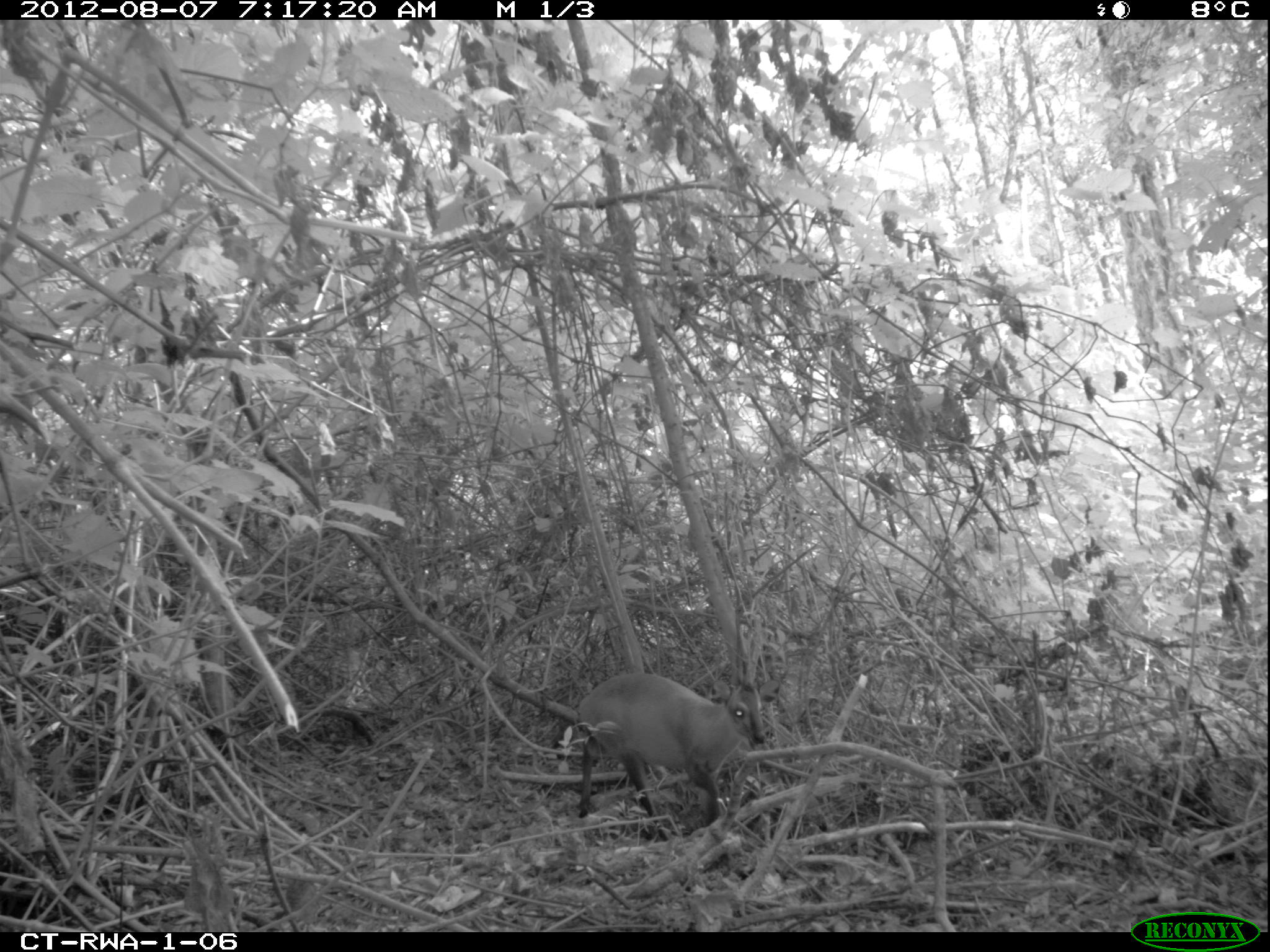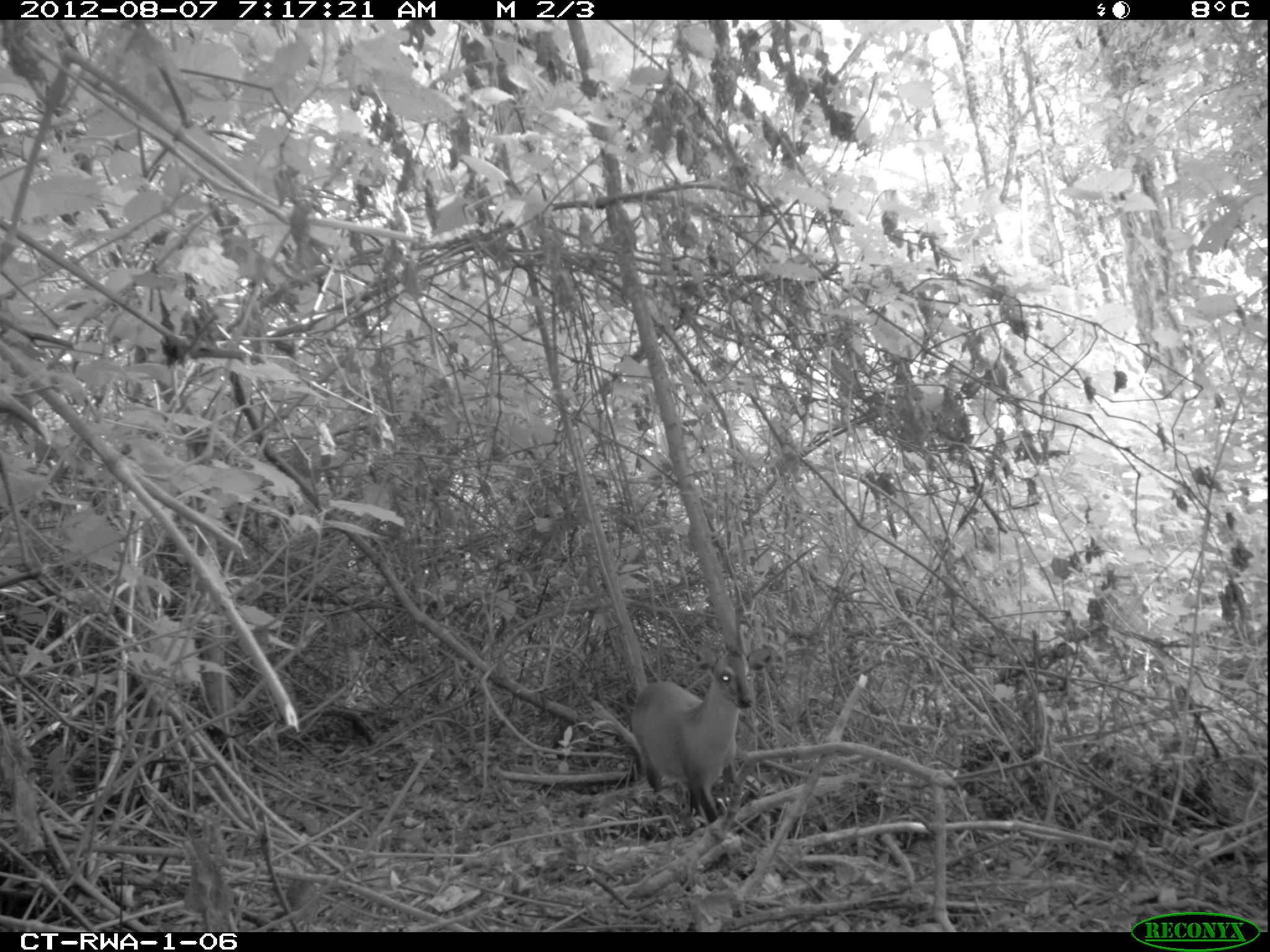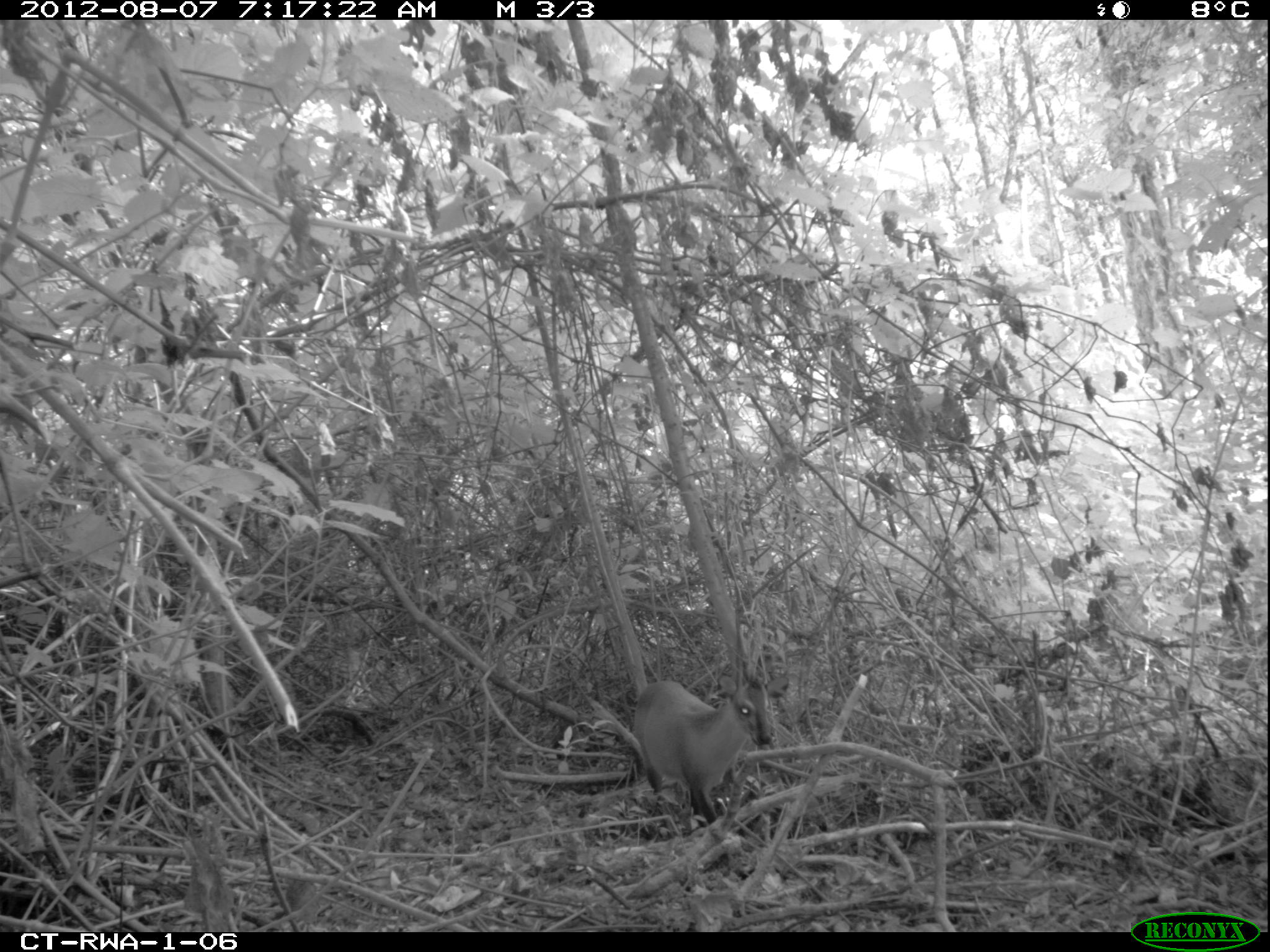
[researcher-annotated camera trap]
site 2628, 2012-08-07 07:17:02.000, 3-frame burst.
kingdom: Animalia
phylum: Chordata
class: Mammalia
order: Artiodactyla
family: Bovidae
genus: Cephalophus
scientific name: Cephalophus nigrifrons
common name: black-fronted duiker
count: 1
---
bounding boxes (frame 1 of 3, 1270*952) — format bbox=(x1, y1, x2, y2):
cephalophus nigrifrons: bbox=(575, 668, 781, 842)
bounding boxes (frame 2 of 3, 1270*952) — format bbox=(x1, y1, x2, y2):
cephalophus nigrifrons: bbox=(631, 644, 772, 827)